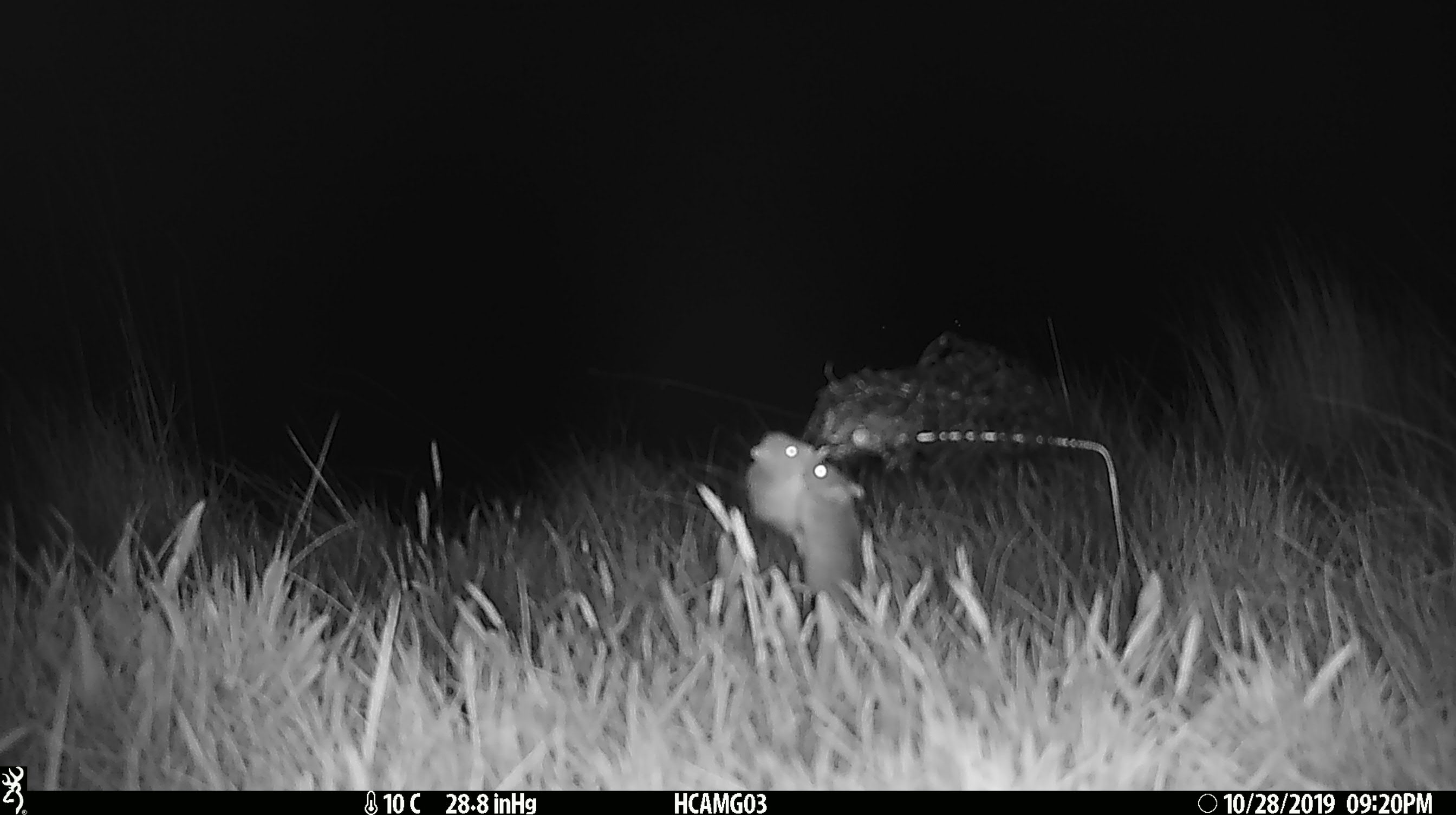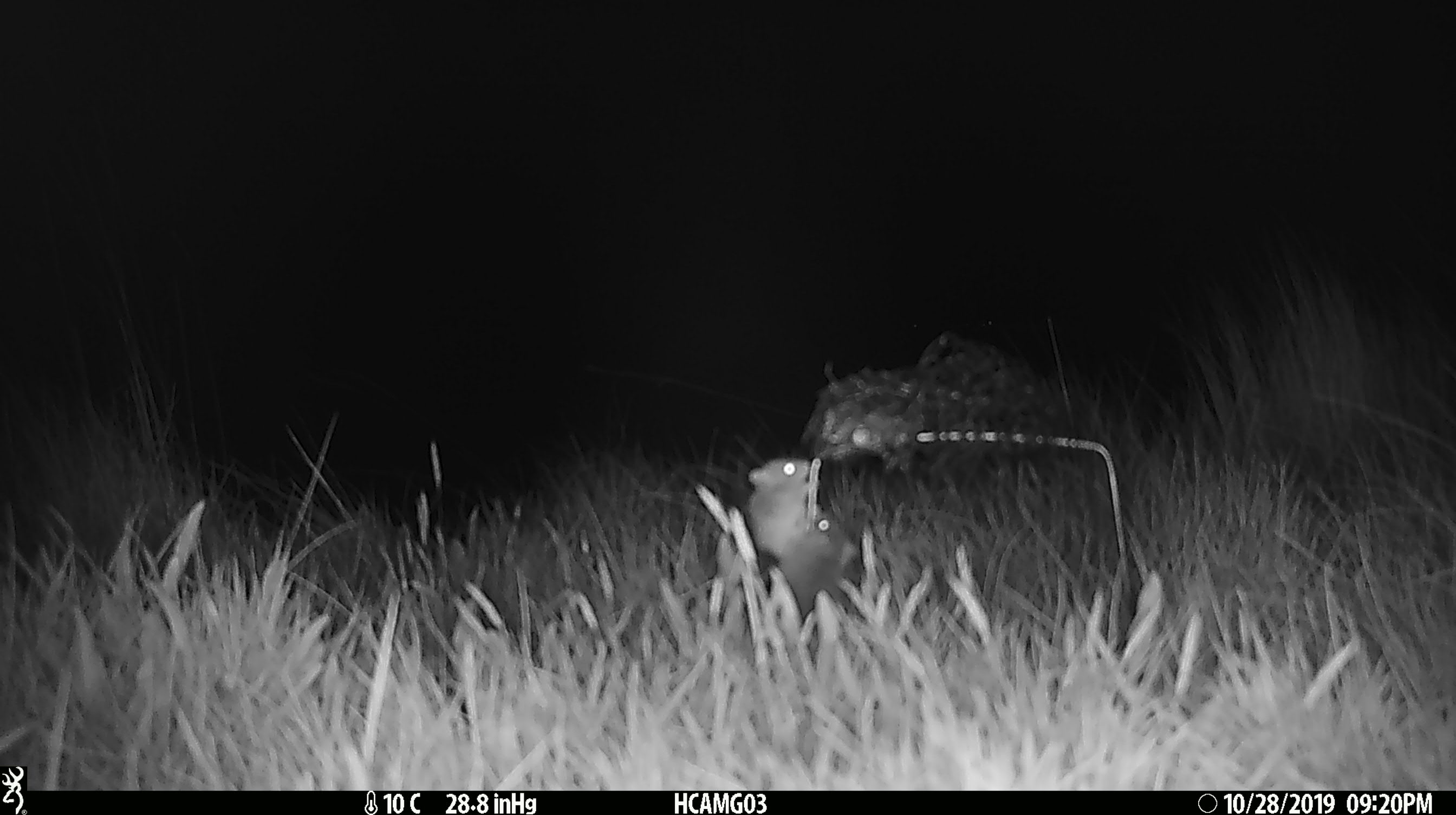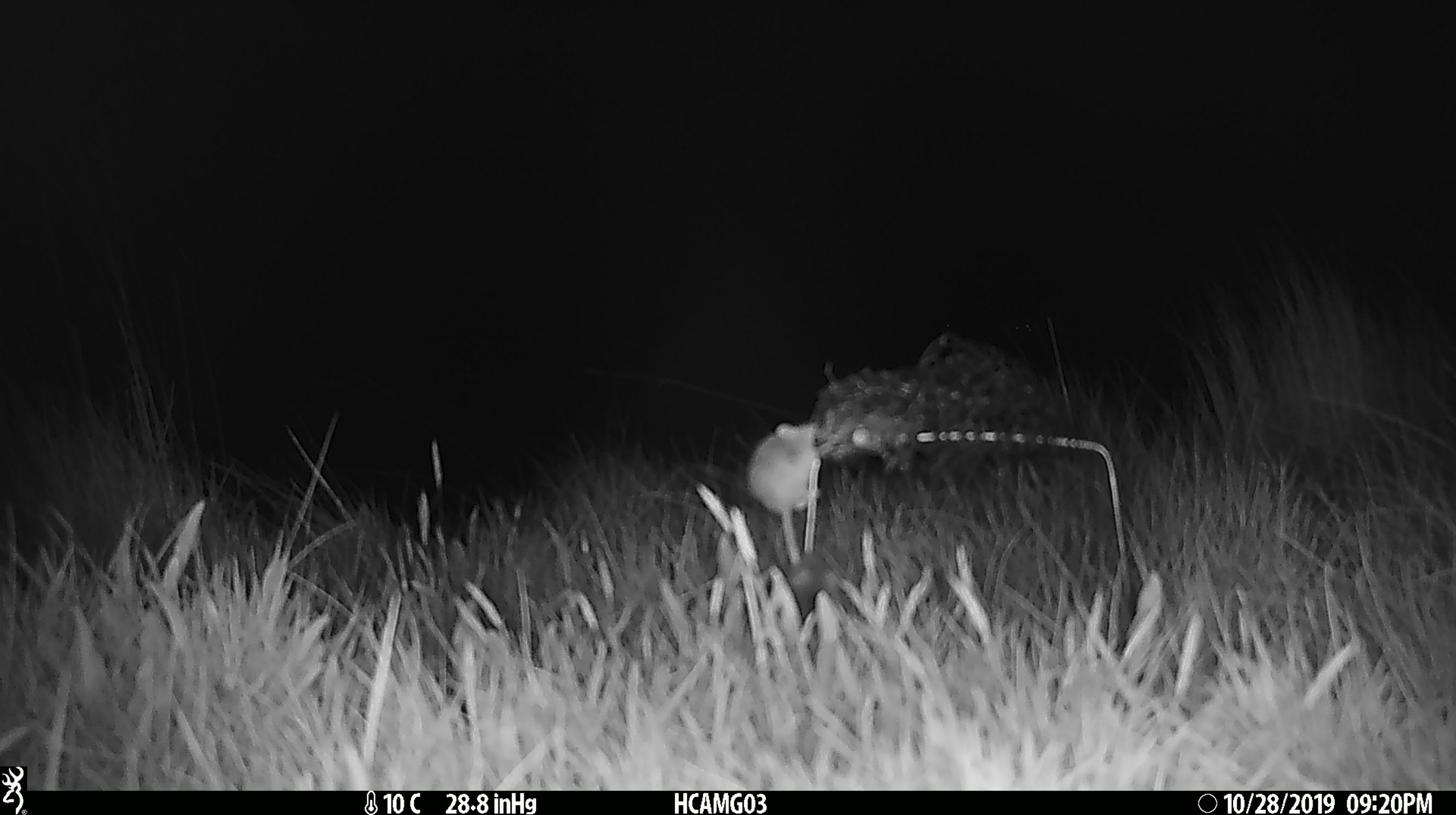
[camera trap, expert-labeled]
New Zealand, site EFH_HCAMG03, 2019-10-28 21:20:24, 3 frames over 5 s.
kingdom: Animalia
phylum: Chordata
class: Mammalia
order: Rodentia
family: Muridae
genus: Mus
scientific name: Mus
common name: mouse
Mouse (Mus).